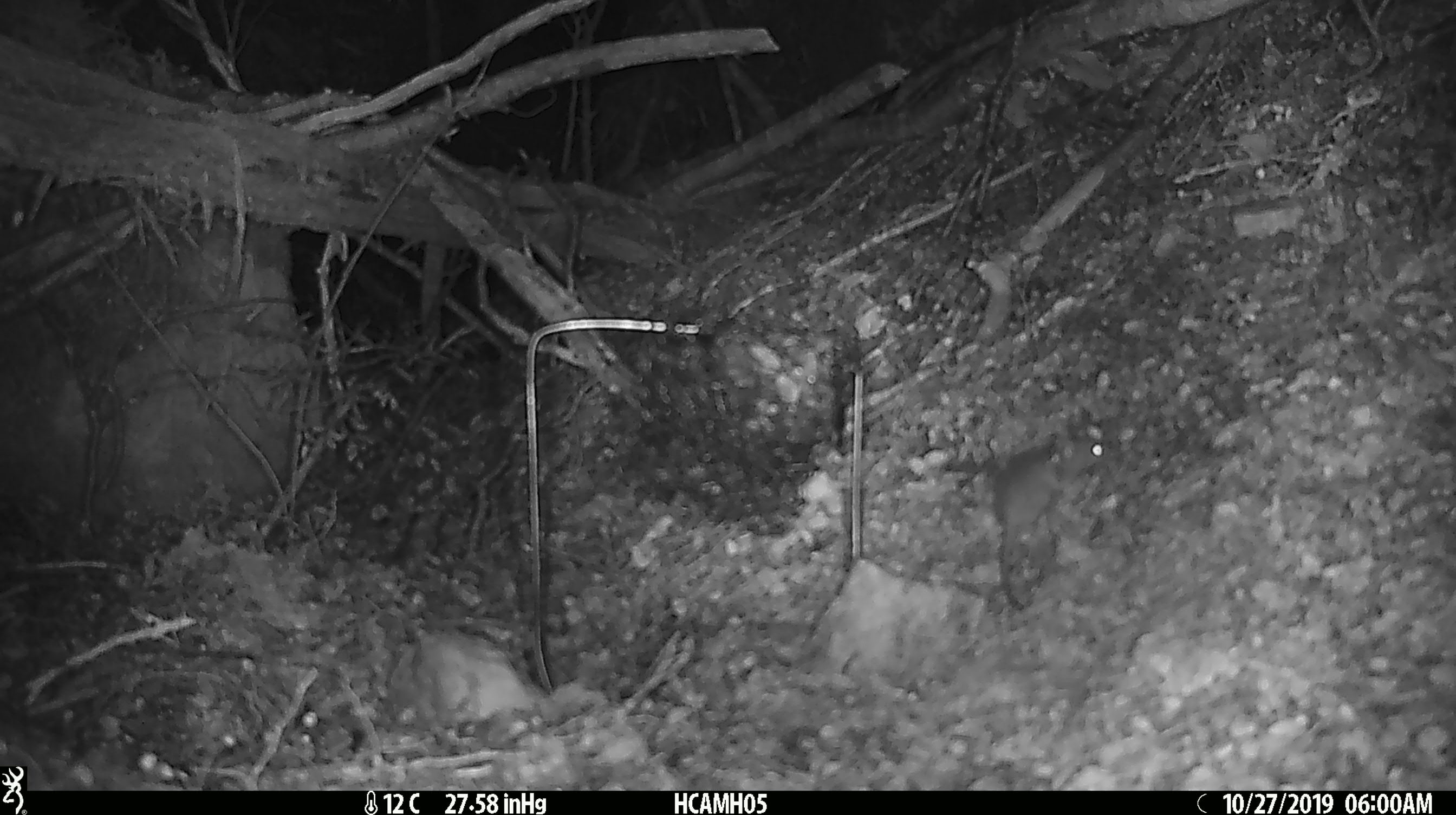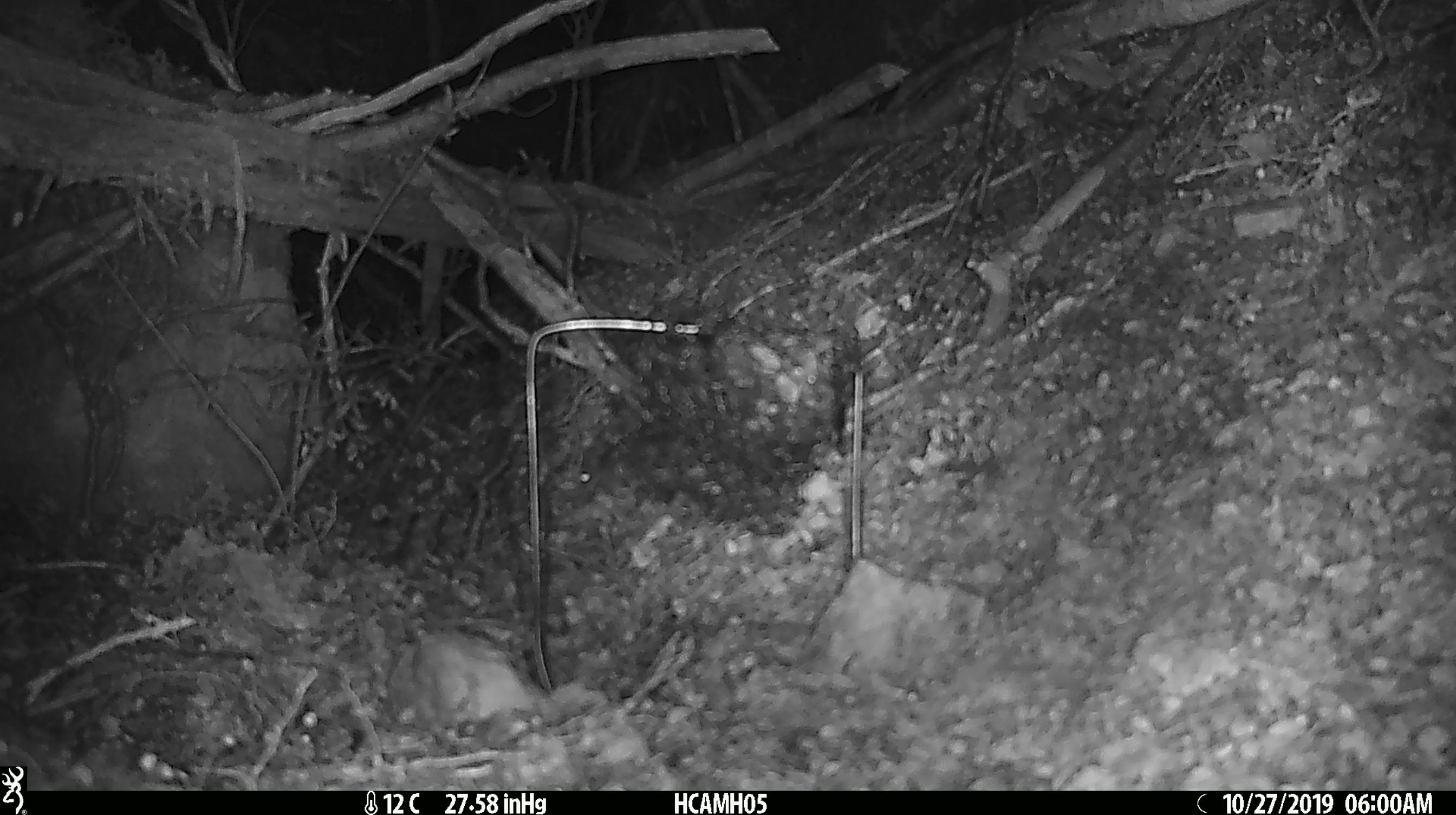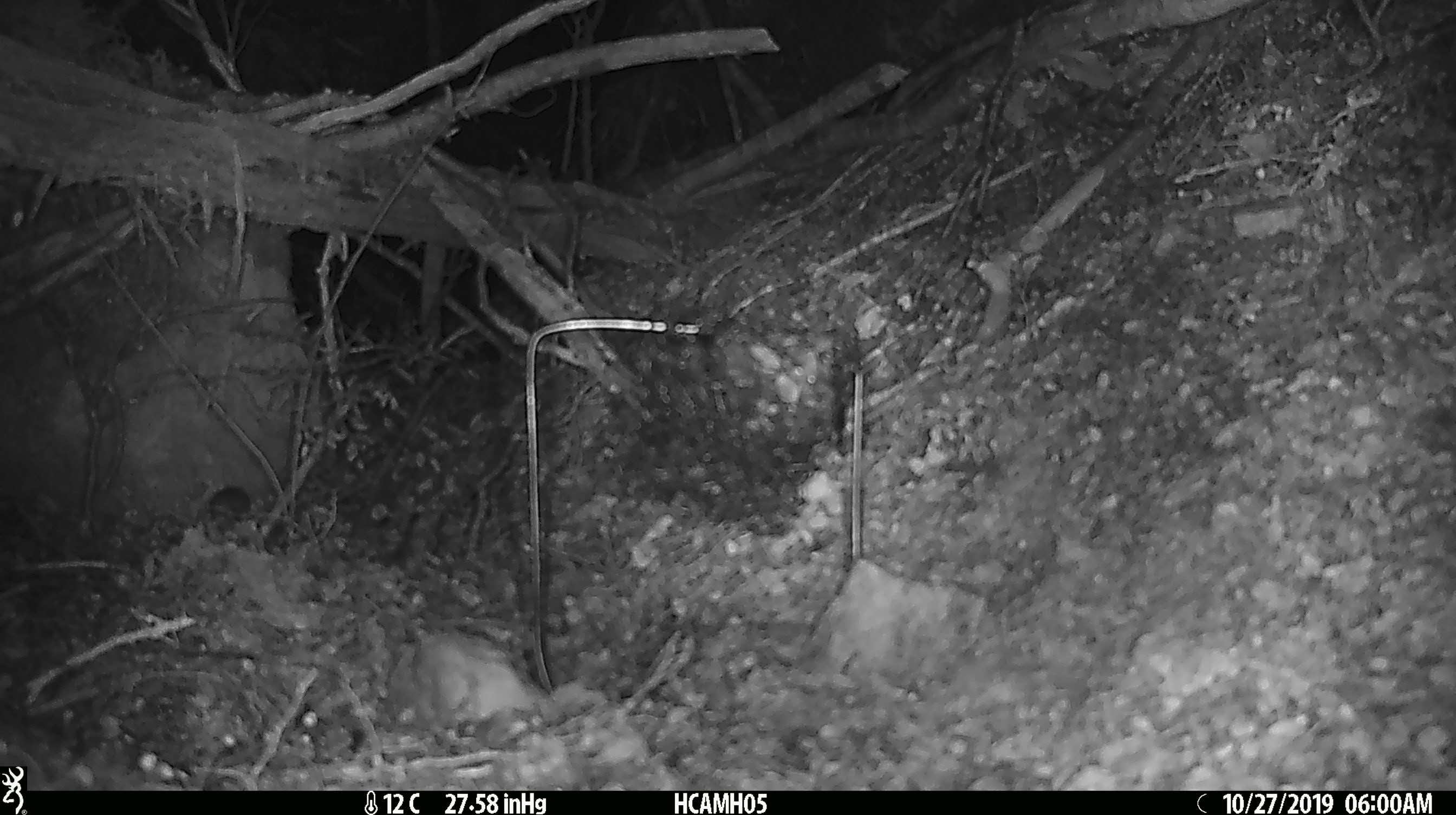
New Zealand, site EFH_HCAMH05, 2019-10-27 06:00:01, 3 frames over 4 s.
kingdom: Animalia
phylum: Chordata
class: Mammalia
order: Rodentia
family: Muridae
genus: Mus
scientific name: Mus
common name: mouse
Mouse (Mus).